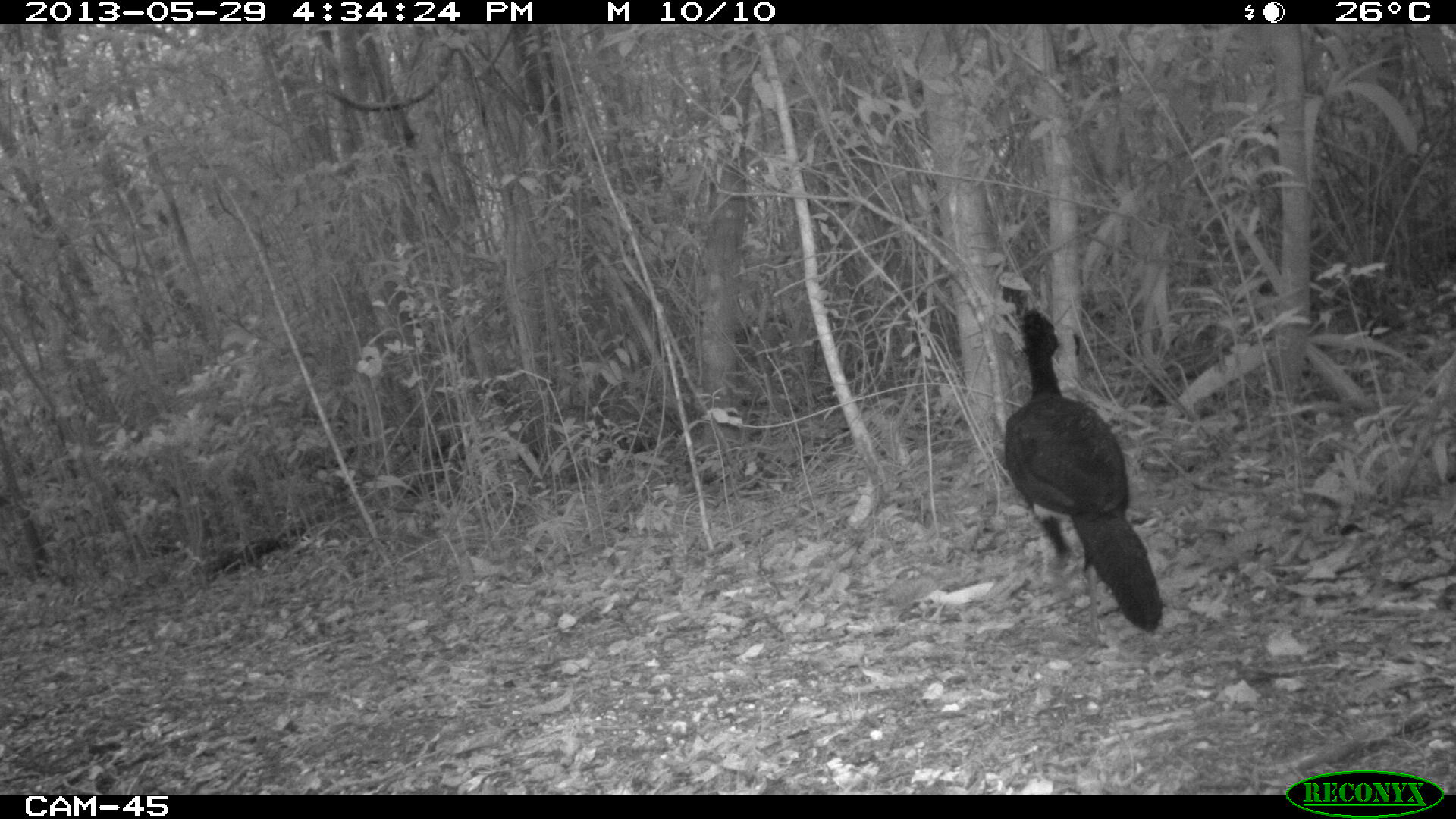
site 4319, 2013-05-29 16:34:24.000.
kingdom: Animalia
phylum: Chordata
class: Aves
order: Galliformes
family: Cracidae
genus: Crax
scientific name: Crax rubra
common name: great curassow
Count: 1.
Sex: male.